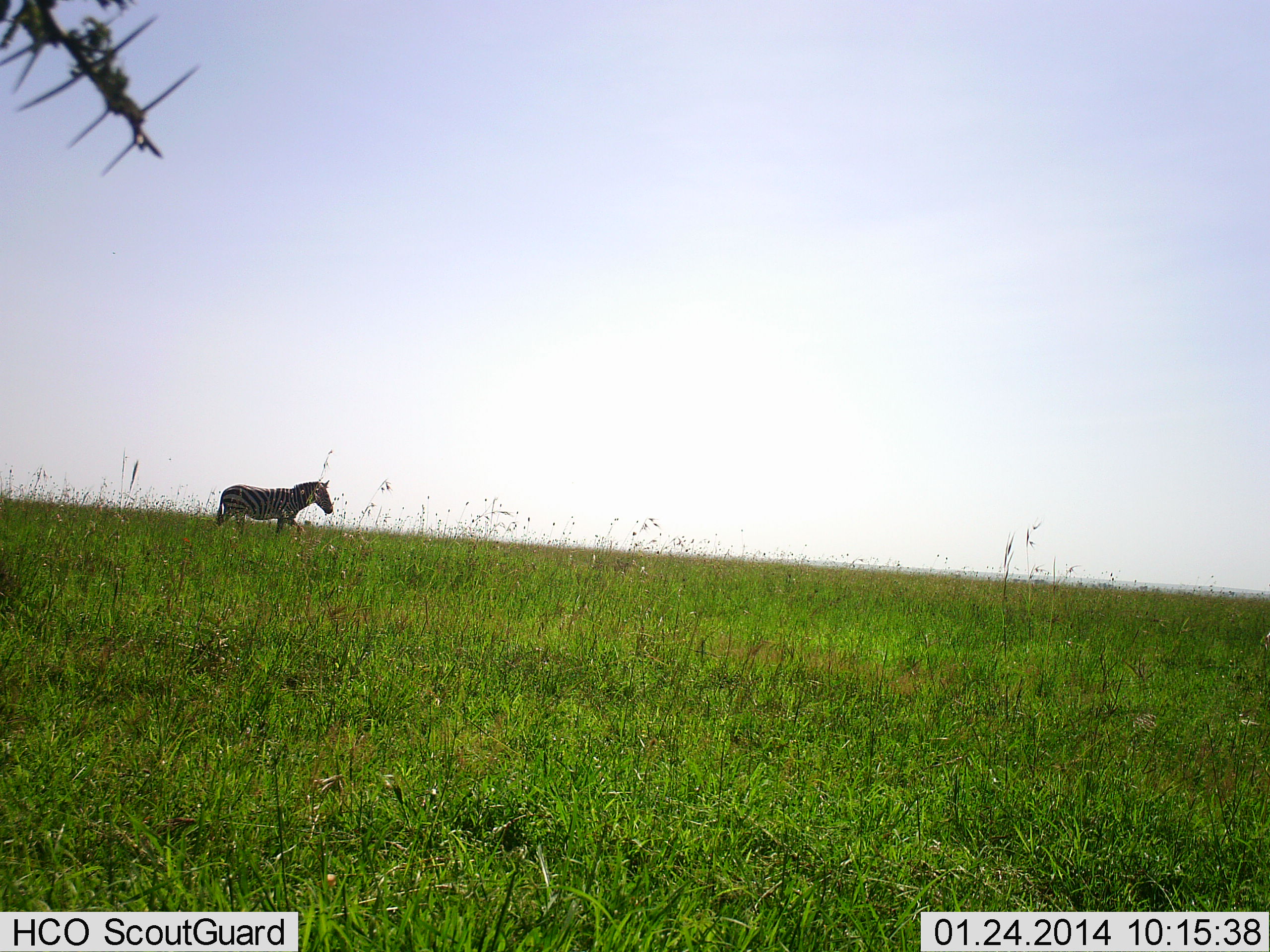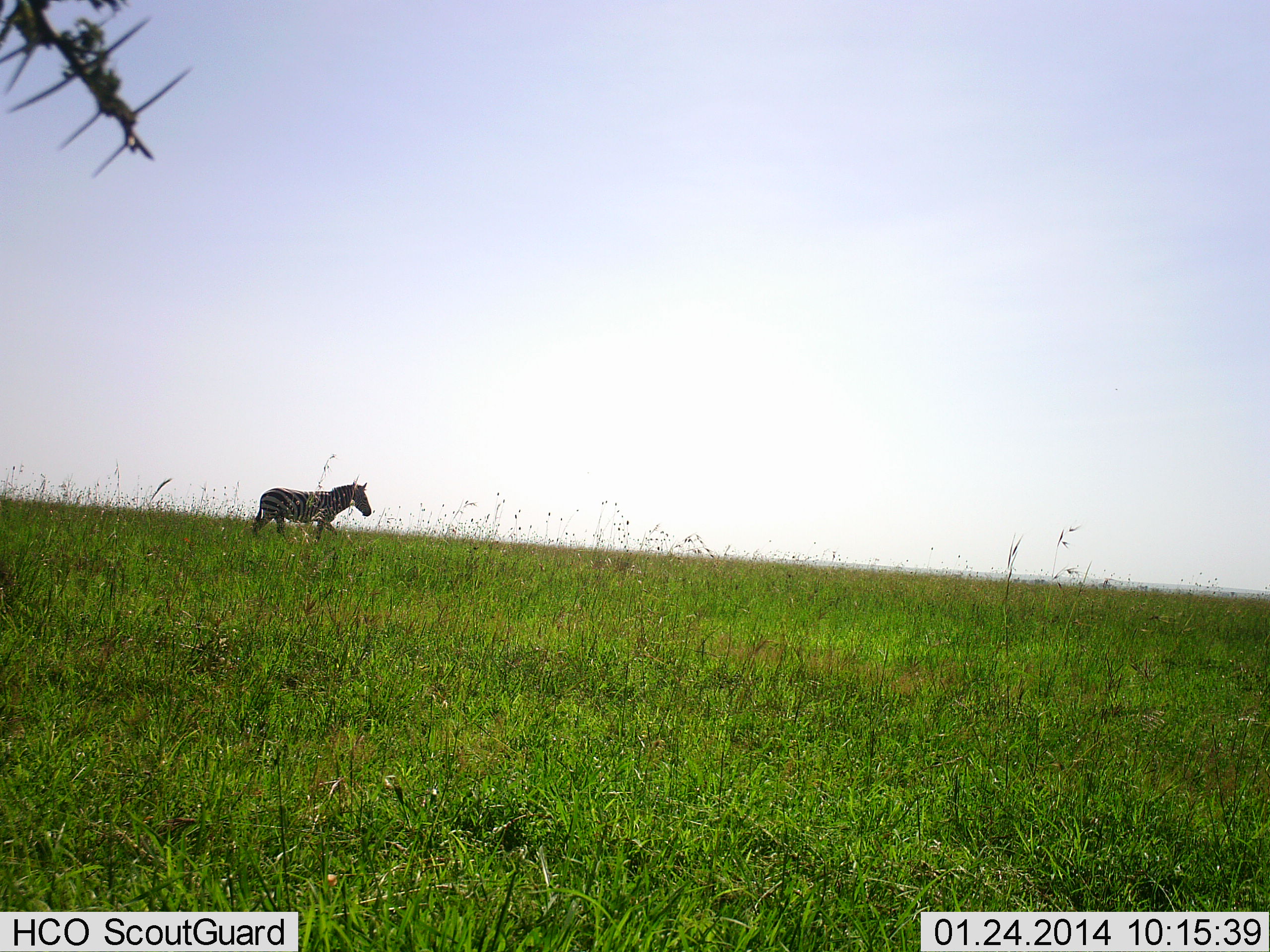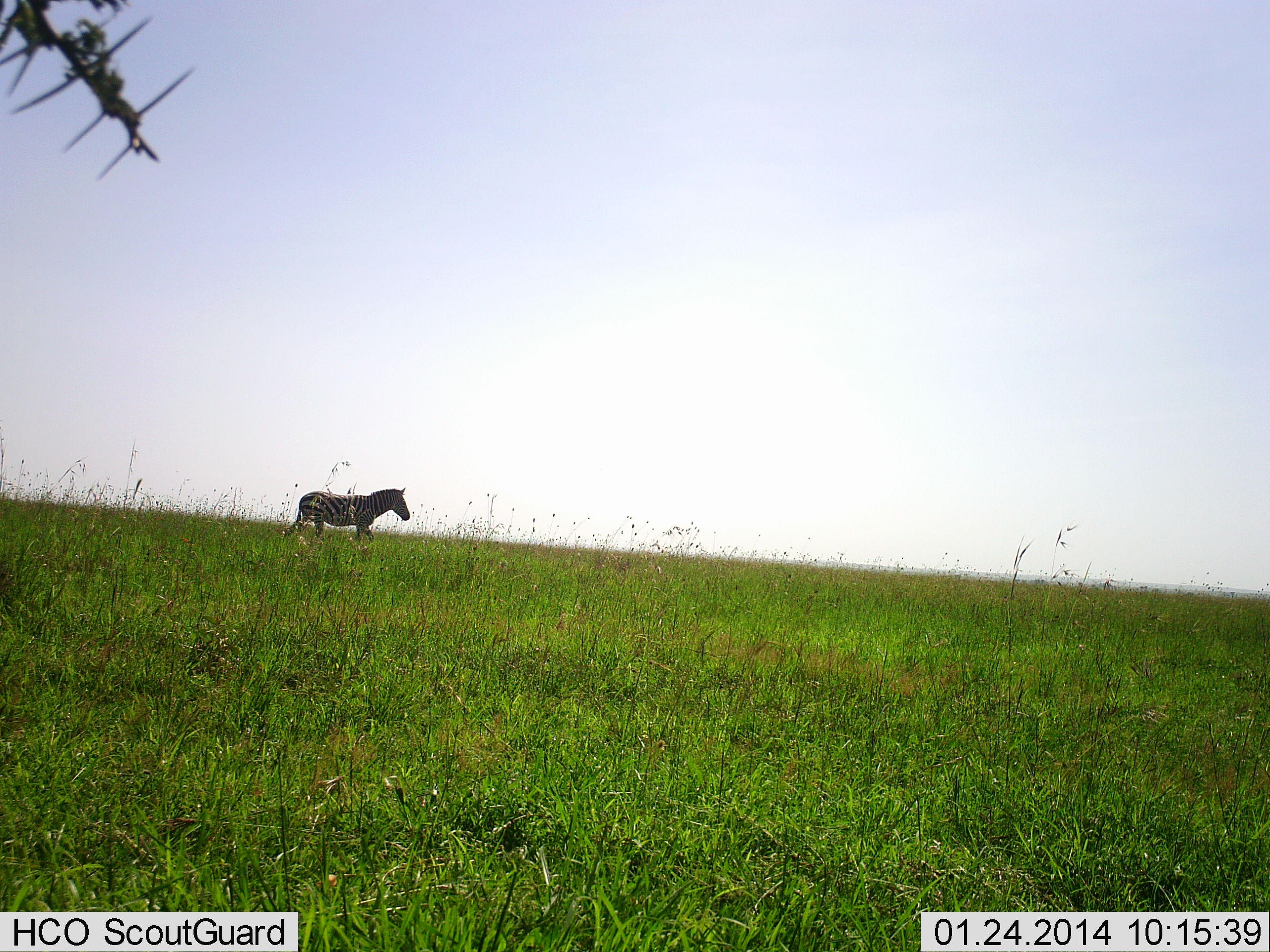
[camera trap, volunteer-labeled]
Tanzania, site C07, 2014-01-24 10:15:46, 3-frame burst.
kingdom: Animalia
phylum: Chordata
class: Mammalia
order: Perissodactyla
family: Equidae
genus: Equus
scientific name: Equus quagga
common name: plains zebra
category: zebra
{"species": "zebra (plains zebra) (Equus quagga)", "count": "1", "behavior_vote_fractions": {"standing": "10%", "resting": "0%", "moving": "90%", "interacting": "0%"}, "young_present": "0%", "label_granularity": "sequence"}